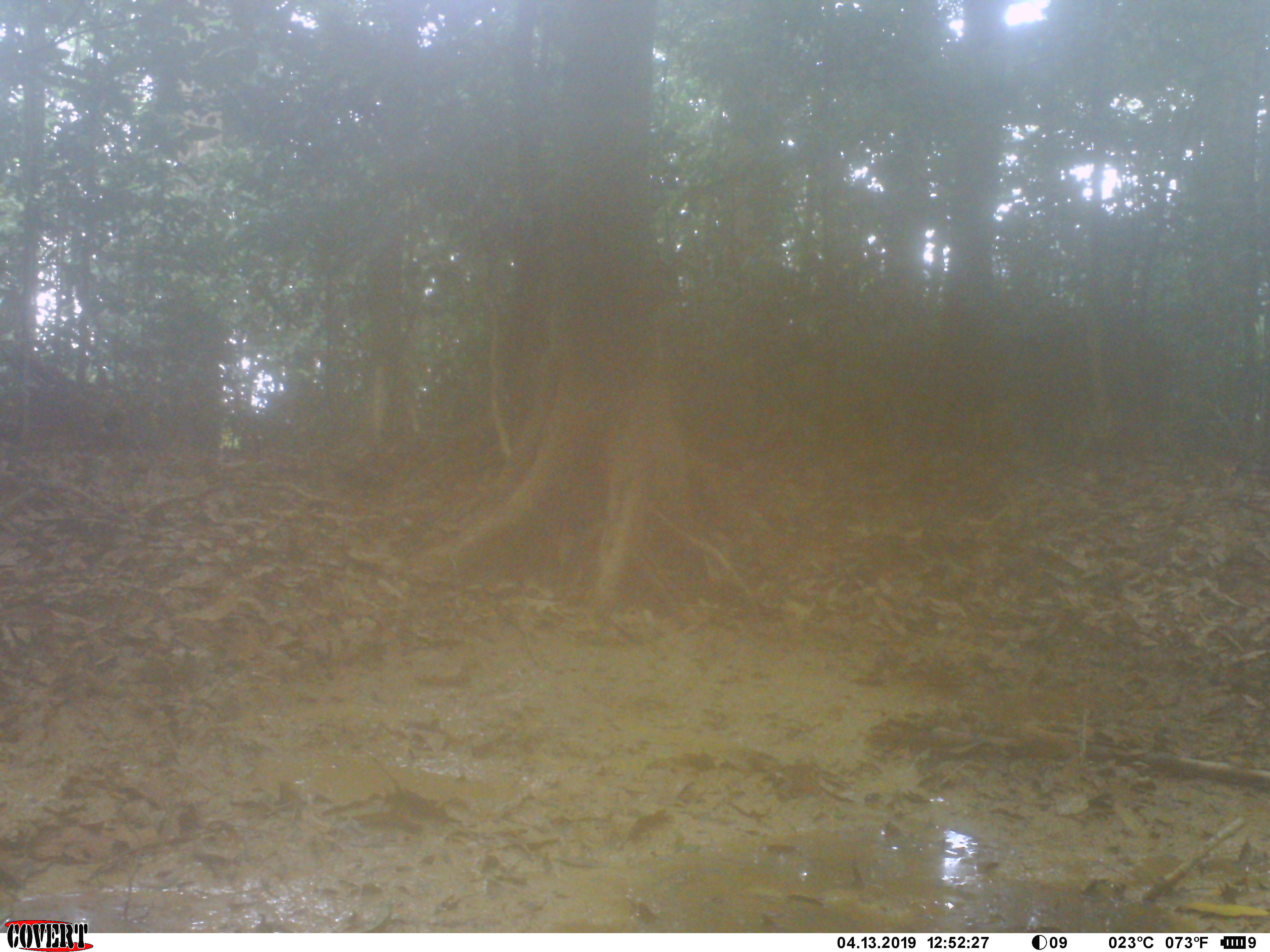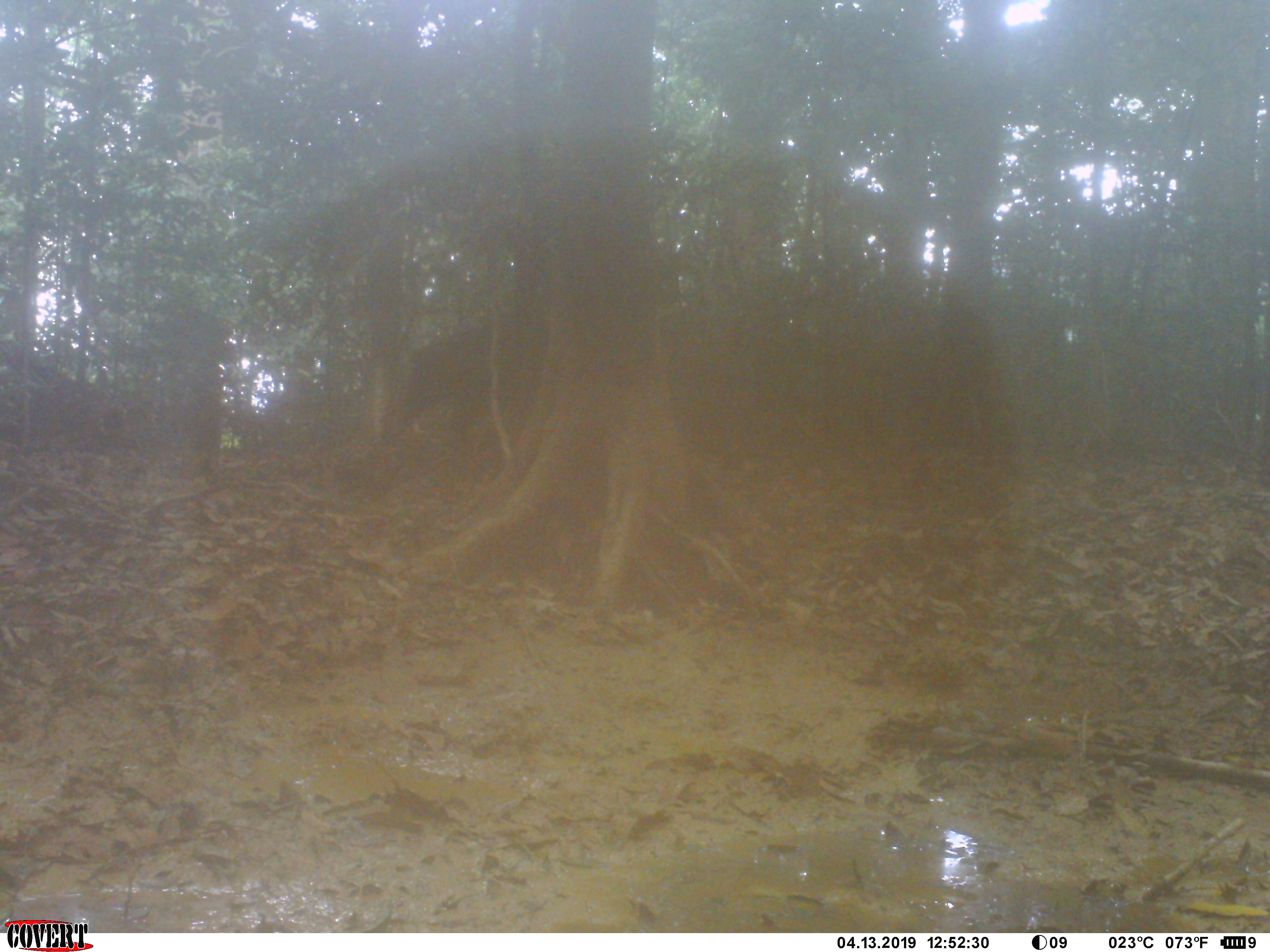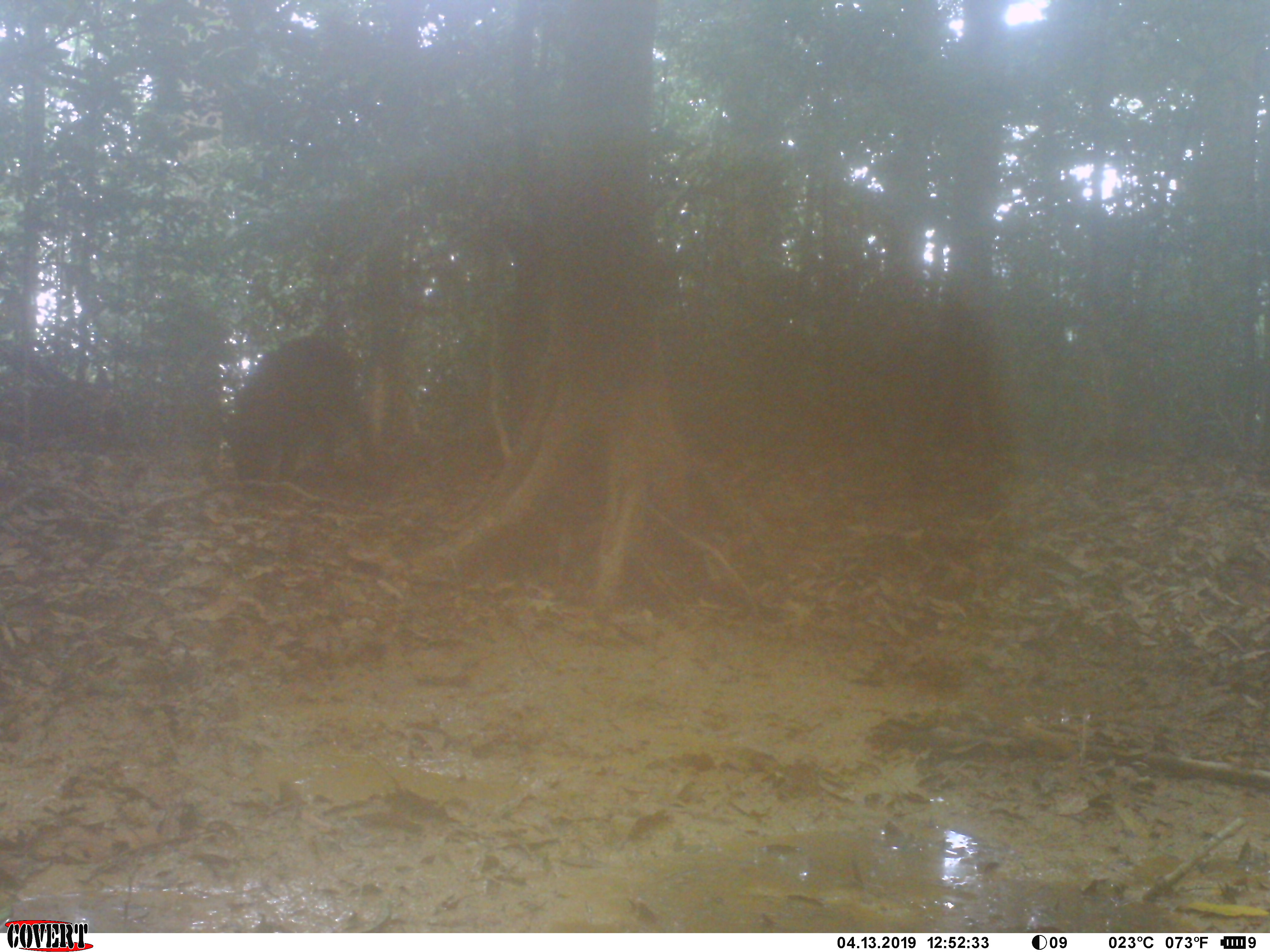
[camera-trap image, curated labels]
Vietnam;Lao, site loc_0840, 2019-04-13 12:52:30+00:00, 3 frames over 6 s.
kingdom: Animalia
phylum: Chordata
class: Mammalia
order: Artiodactyla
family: Suidae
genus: Sus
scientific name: Sus scrofa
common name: eurasian wild pig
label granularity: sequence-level